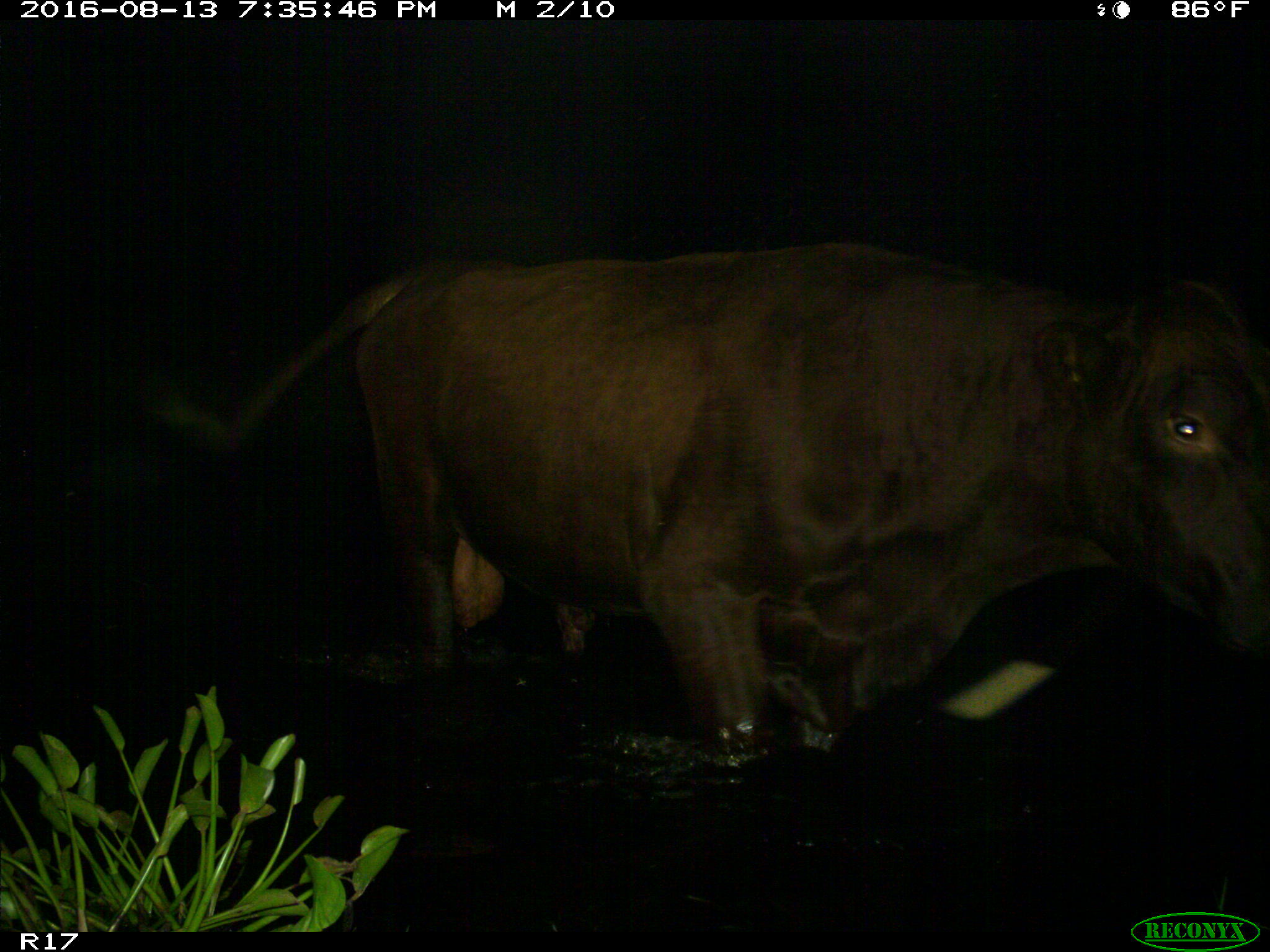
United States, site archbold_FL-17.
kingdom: Animalia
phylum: Chordata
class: Mammalia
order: Artiodactyla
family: Bovidae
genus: Bos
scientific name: Bos taurus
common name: domestic cow